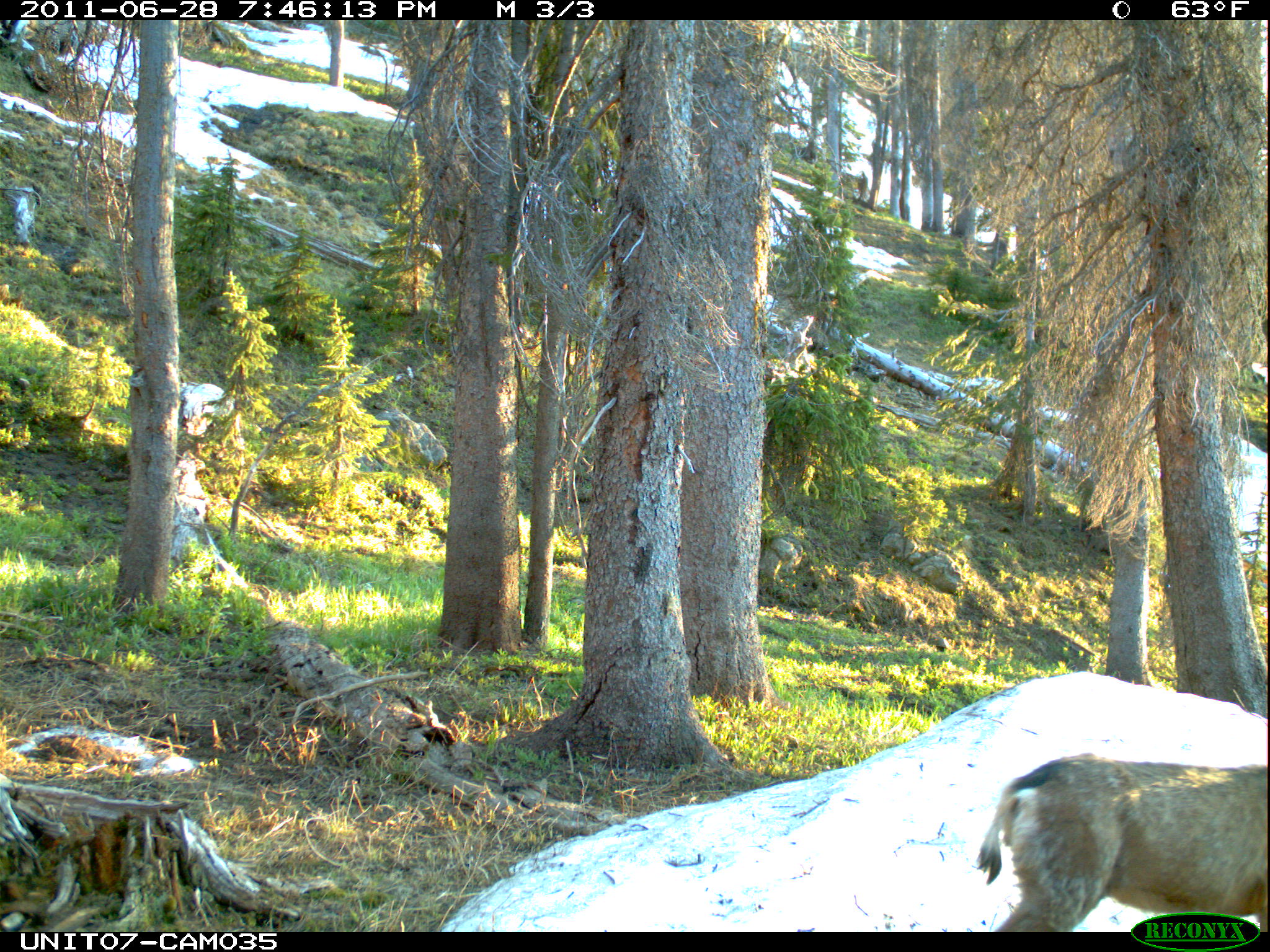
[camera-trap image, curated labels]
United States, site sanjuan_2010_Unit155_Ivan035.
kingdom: Animalia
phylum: Chordata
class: Mammalia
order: Artiodactyla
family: Cervidae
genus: Odocoileus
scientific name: Odocoileus hemionus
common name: mule deer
Odocoileus hemionus (mule deer).